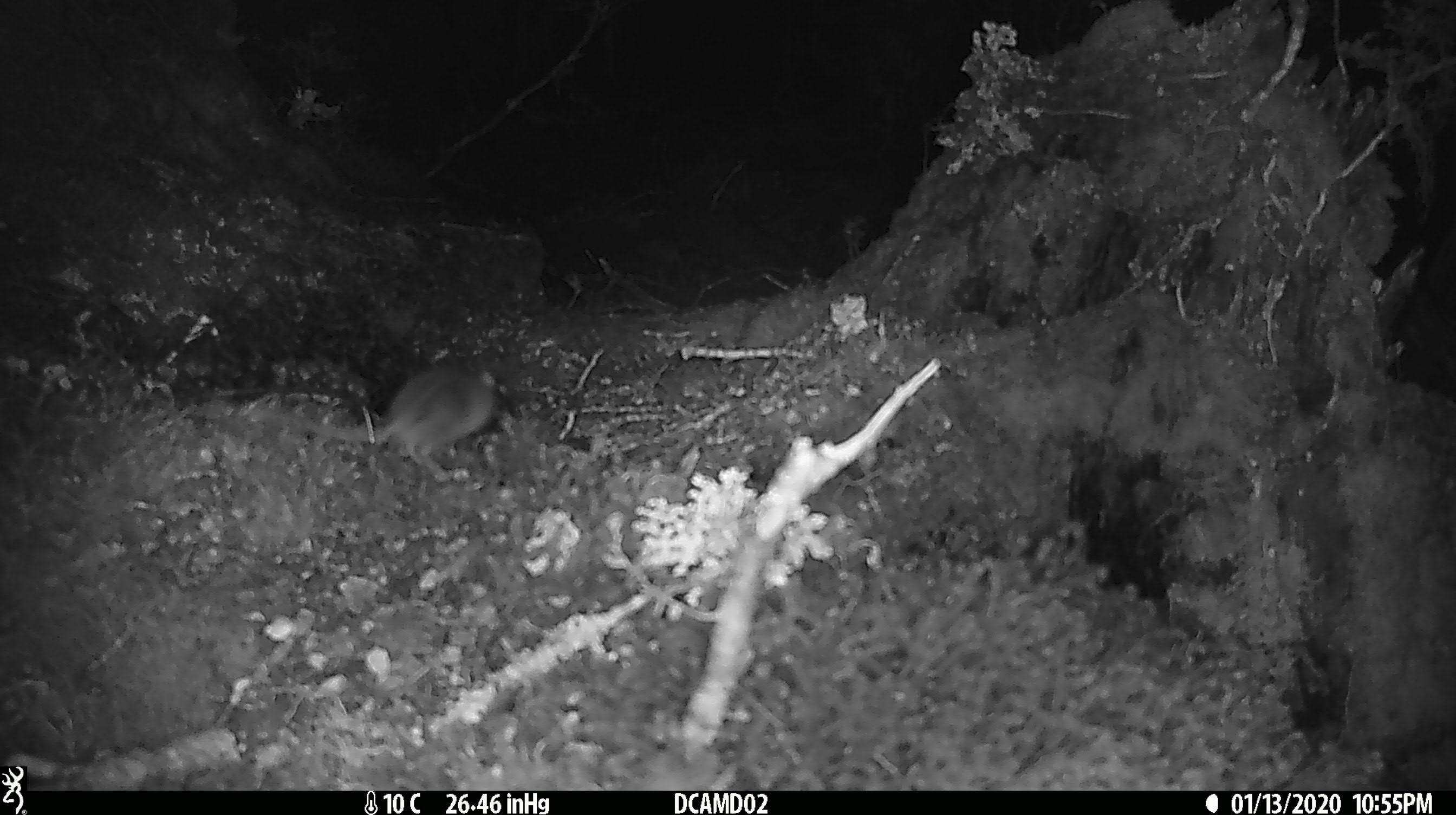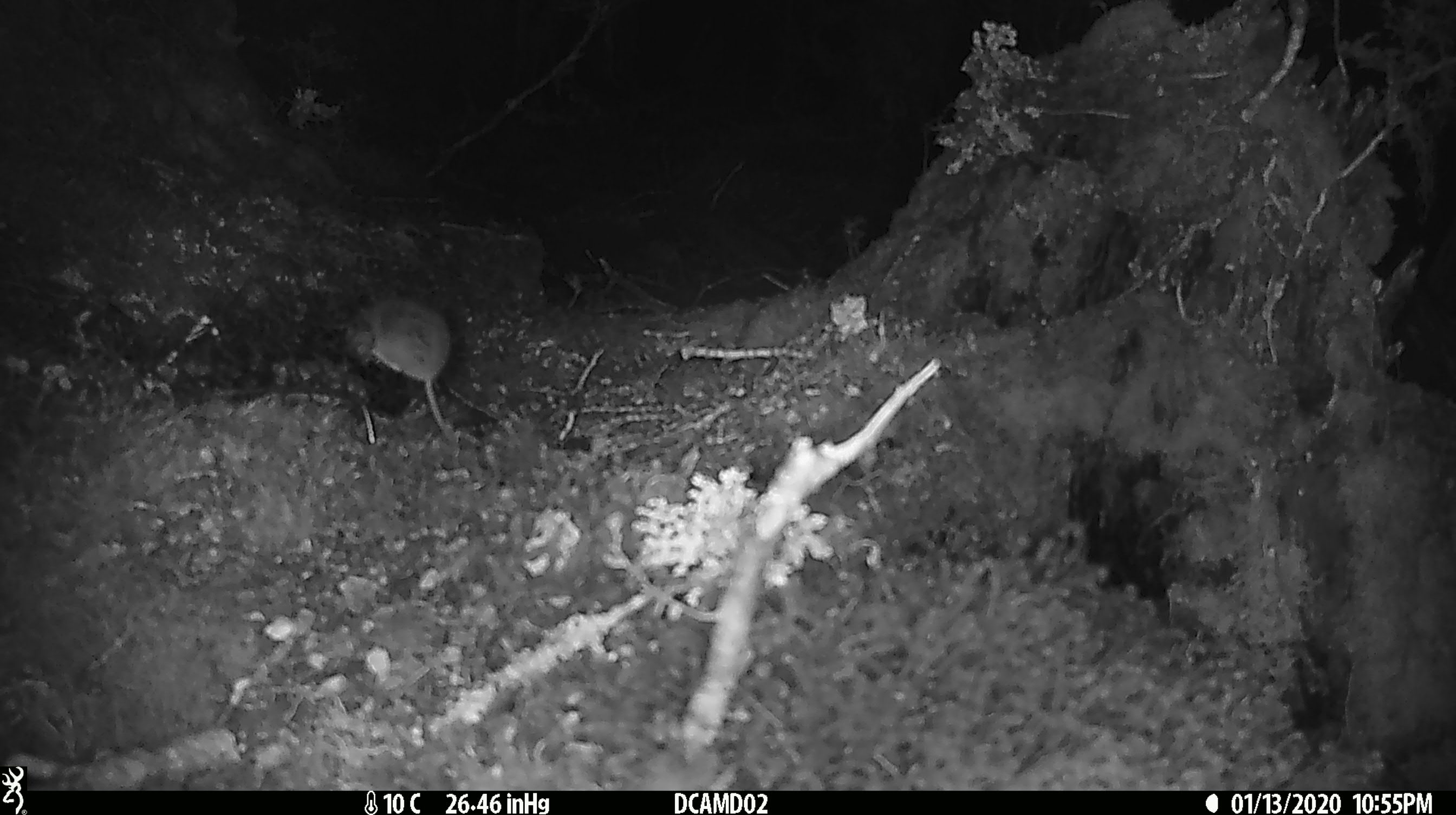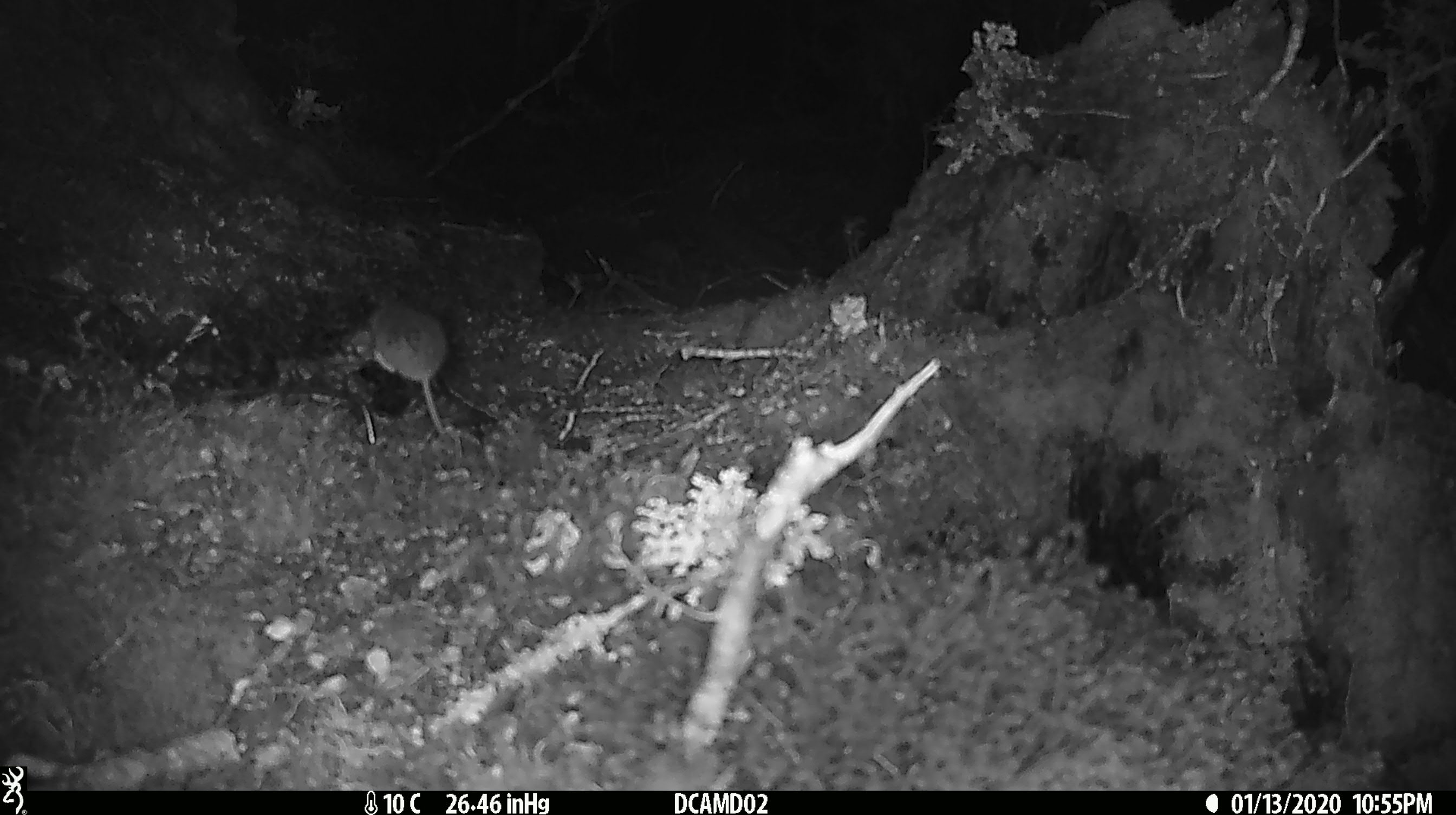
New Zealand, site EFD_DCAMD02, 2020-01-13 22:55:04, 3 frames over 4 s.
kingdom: Animalia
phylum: Chordata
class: Mammalia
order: Rodentia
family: Muridae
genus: Mus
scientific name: Mus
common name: mouse